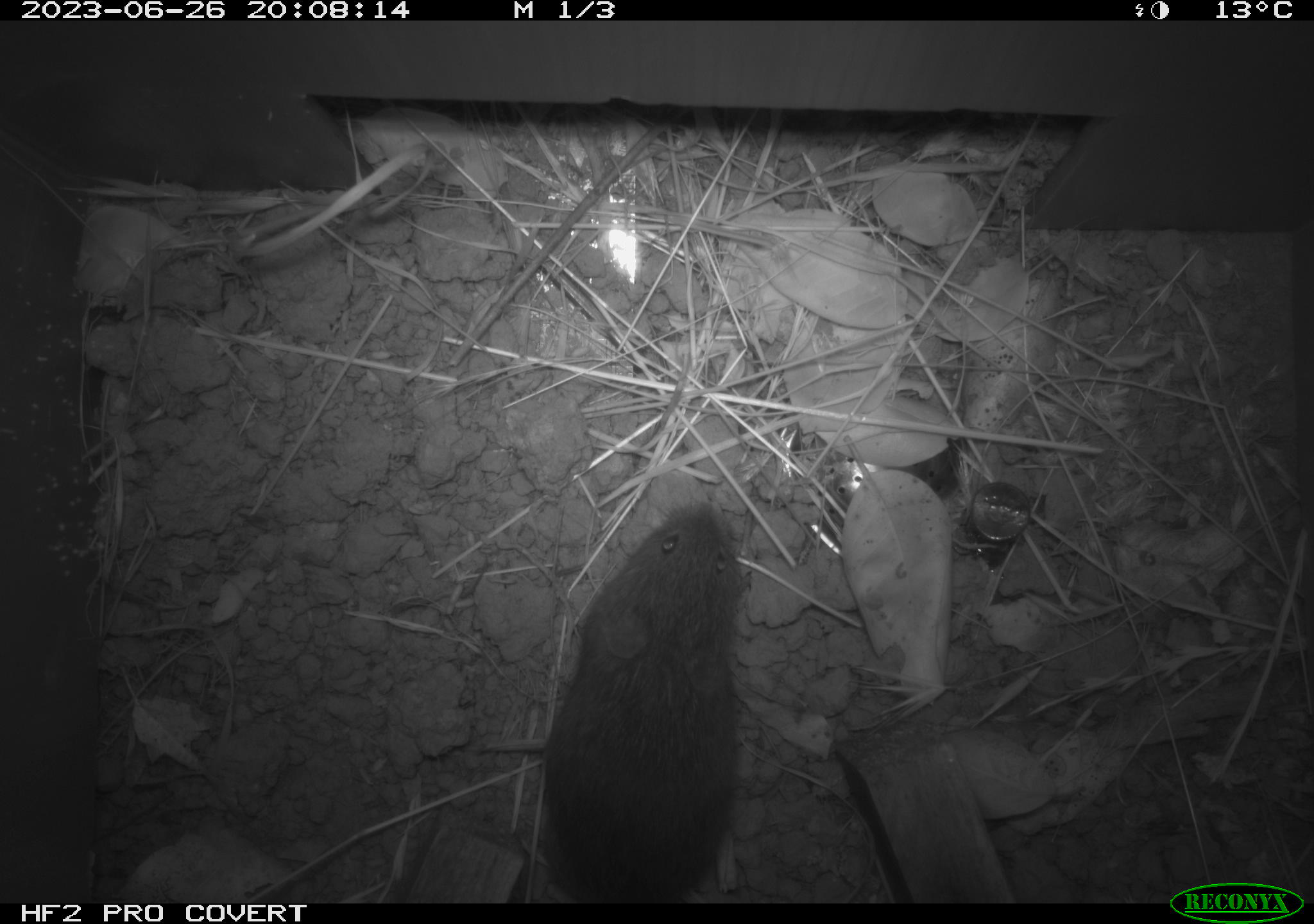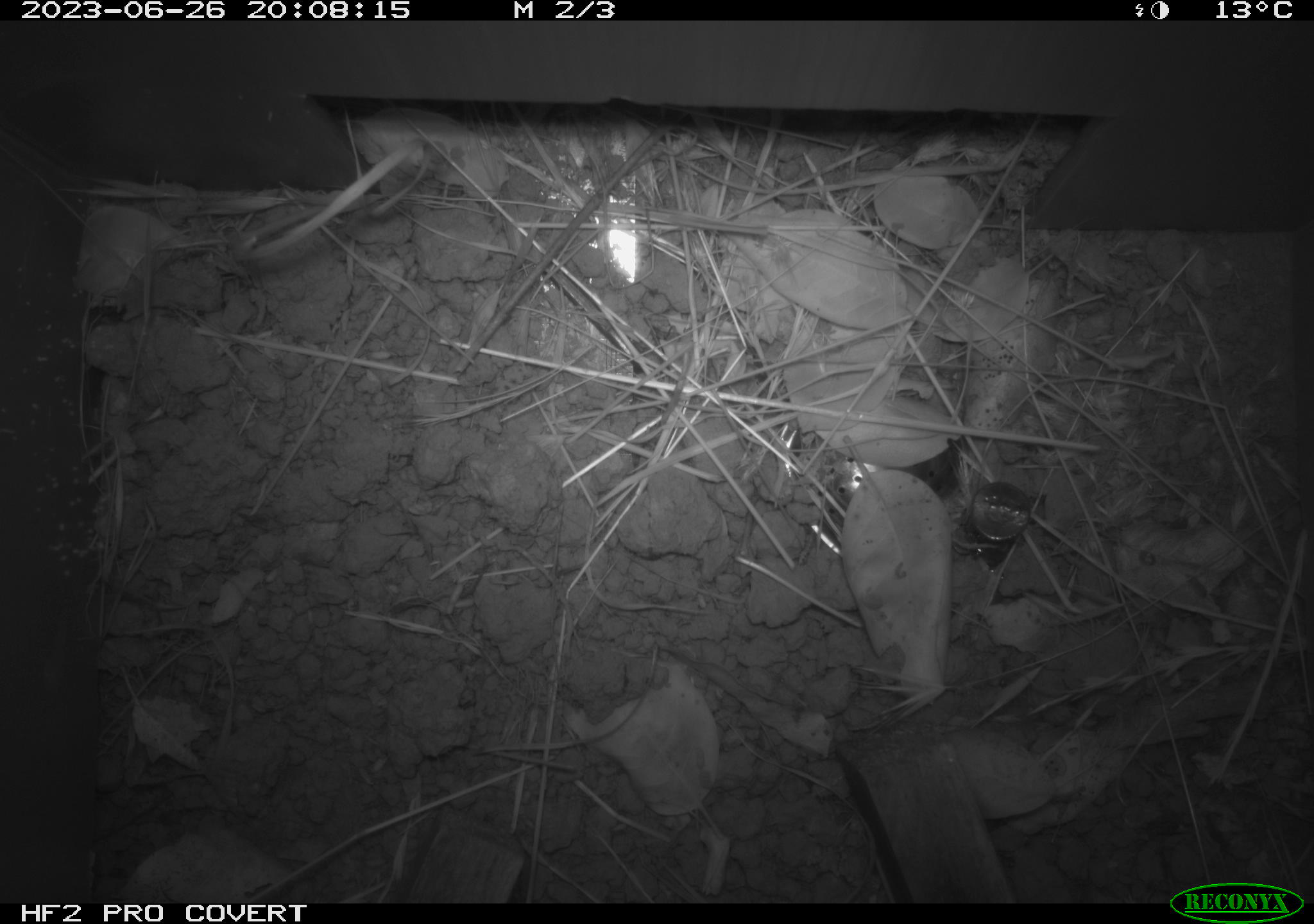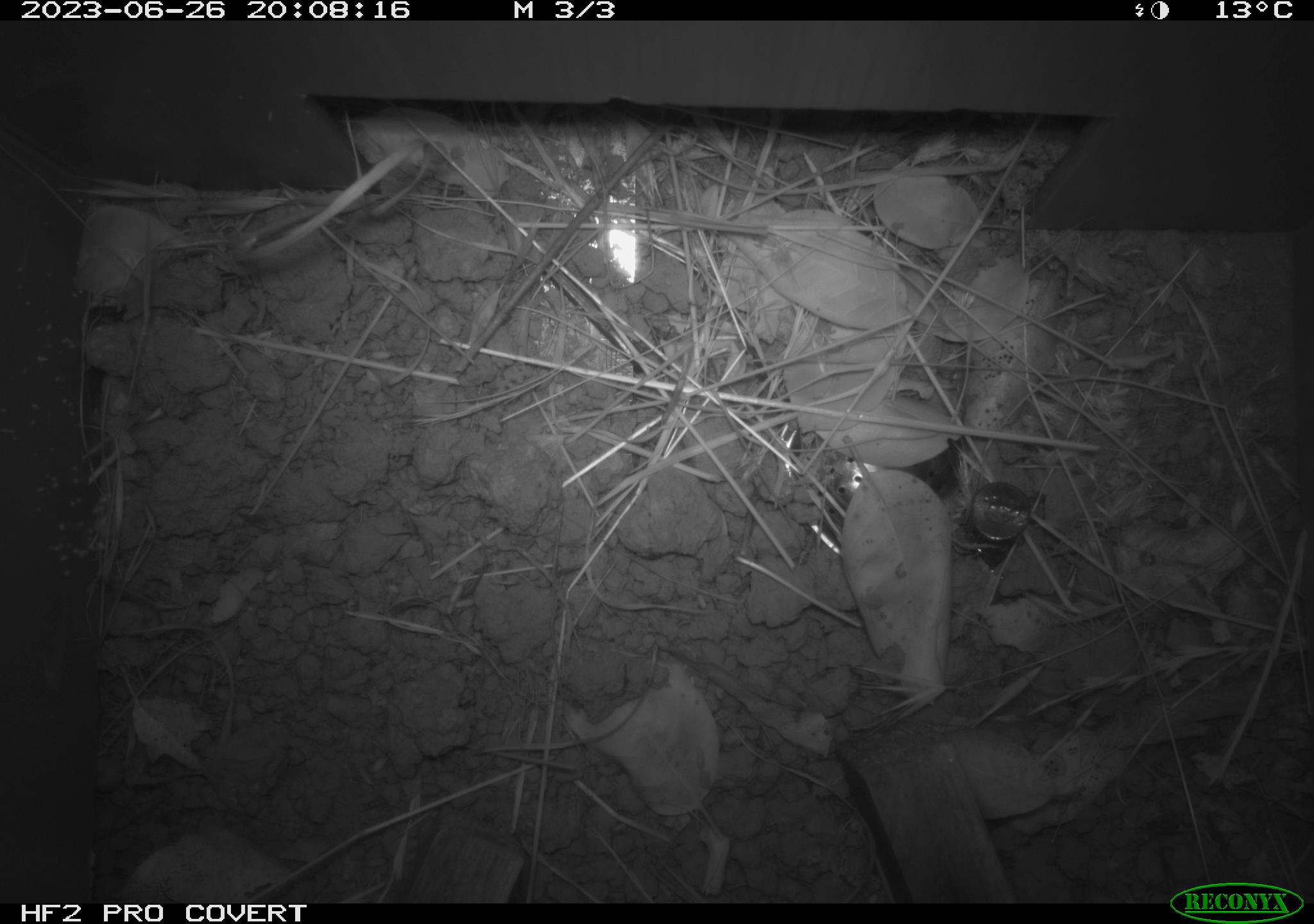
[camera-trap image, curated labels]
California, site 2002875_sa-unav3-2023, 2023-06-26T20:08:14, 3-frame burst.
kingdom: Animalia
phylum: Chordata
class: Mammalia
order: Rodentia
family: Cricetidae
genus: Microtus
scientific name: Microtus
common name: meadow vole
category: microtus species